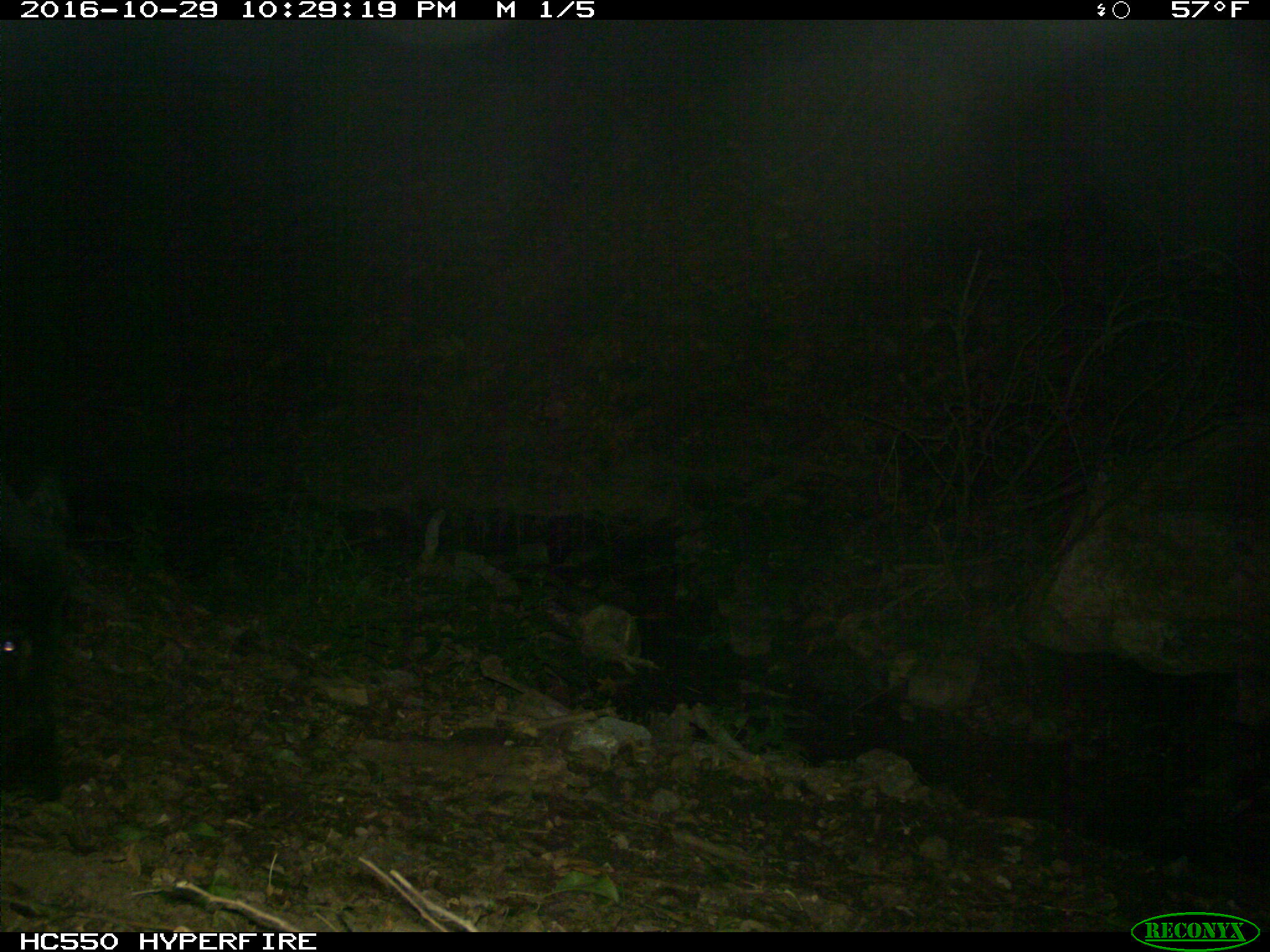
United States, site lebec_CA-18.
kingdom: Animalia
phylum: Chordata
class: Mammalia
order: Artiodactyla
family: Suidae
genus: Sus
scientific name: Sus scrofa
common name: wild boar